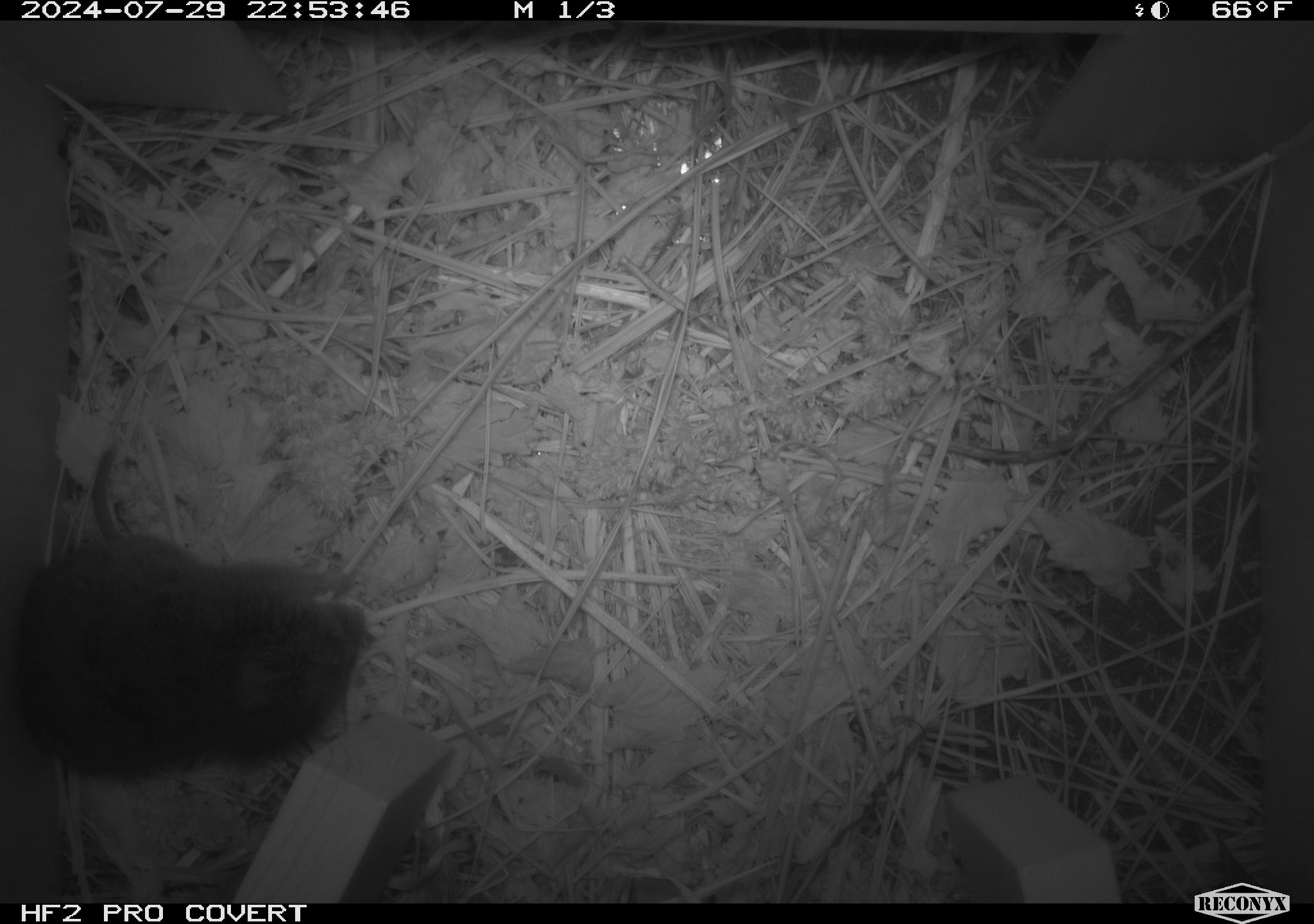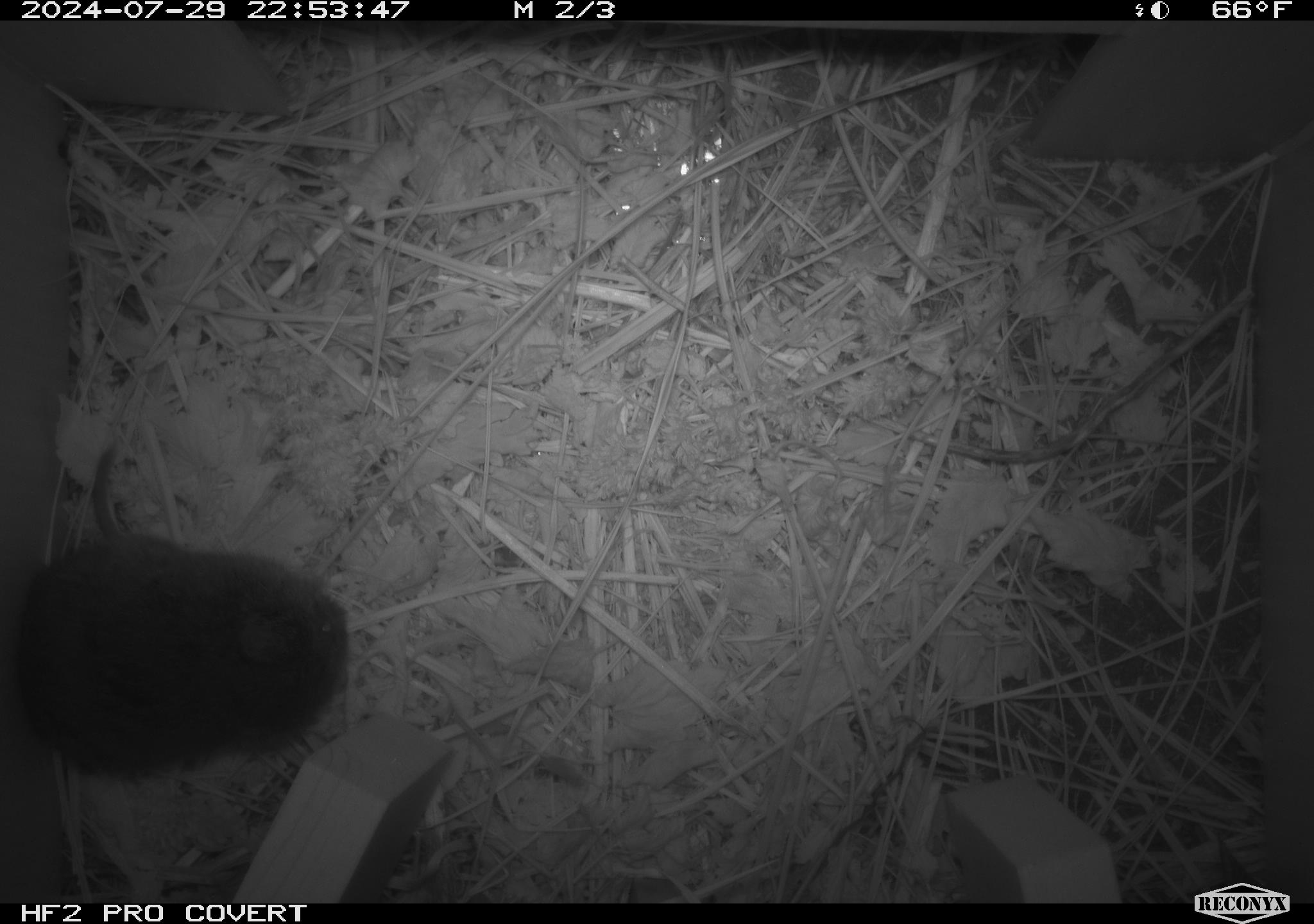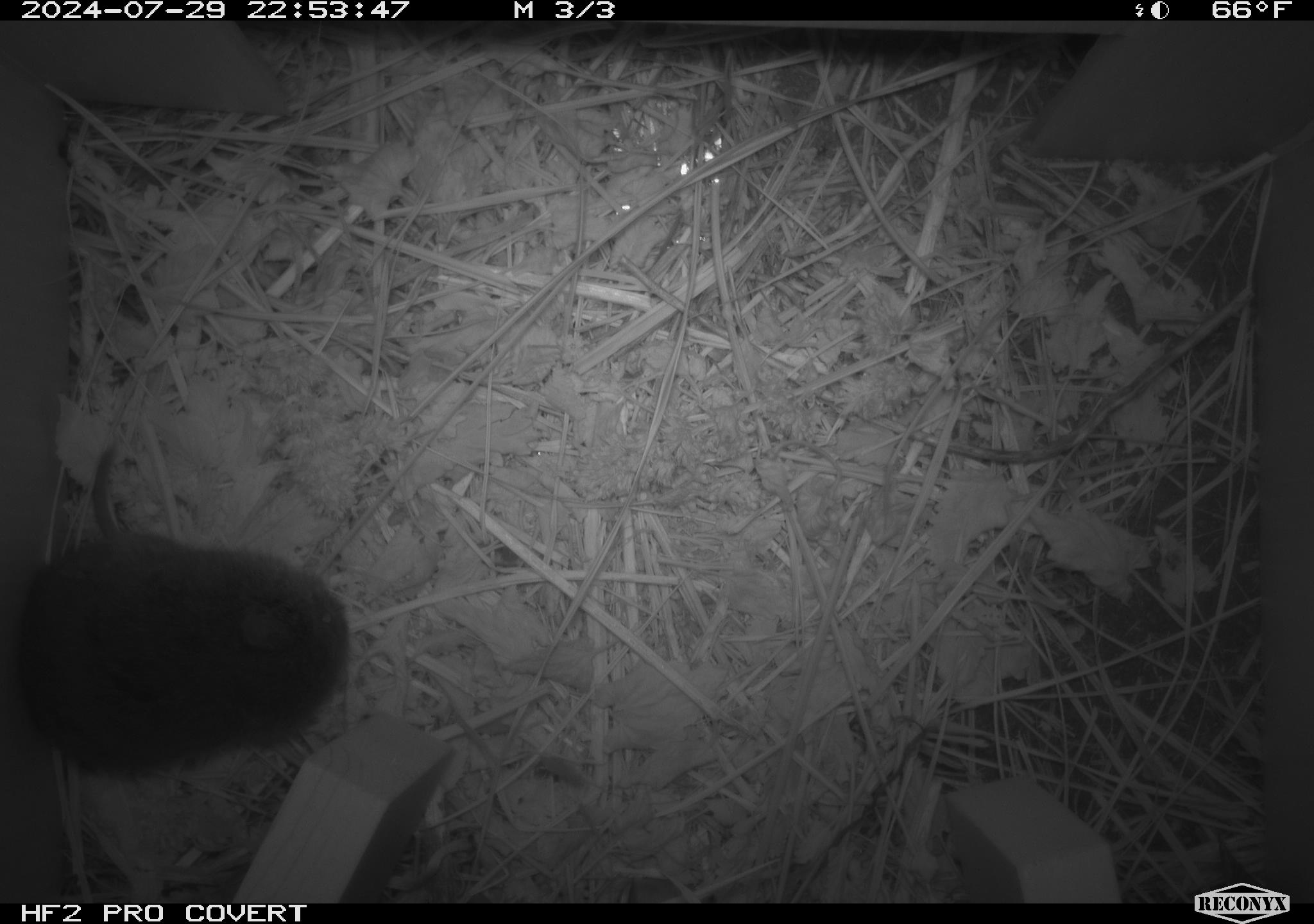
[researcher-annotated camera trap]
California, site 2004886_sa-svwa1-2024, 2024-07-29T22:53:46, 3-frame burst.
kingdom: Animalia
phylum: Chordata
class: Mammalia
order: Rodentia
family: Cricetidae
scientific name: Arvicolinae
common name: voles, lemmings, and muskrats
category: arvicolinae subfamily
Arvicolinae subfamily (voles, lemmings, and muskrats) (Arvicolinae).